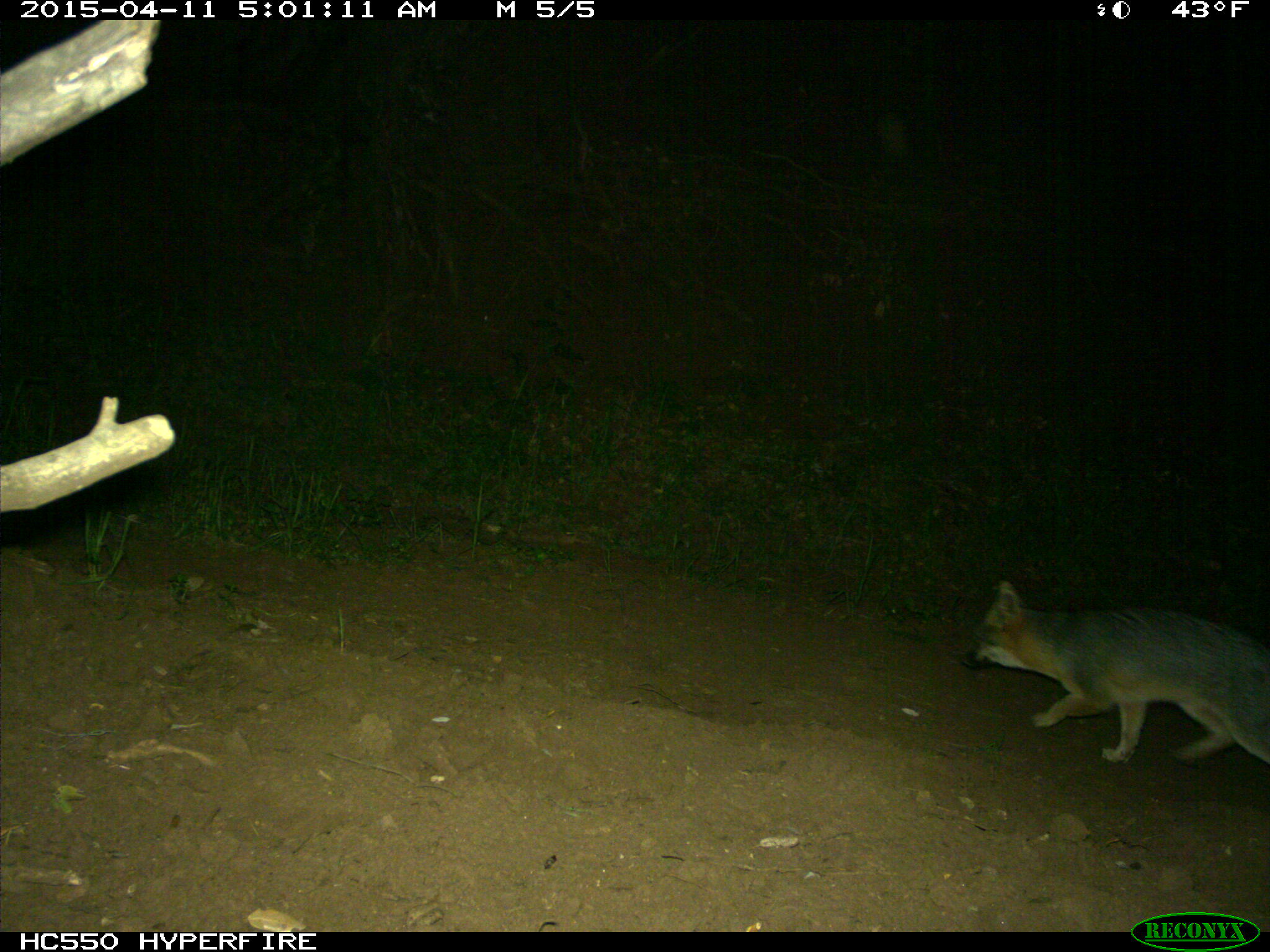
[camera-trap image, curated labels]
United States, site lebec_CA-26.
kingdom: Animalia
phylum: Chordata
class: Mammalia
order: Carnivora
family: Canidae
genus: Urocyon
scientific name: Urocyon cinereoargenteus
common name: gray fox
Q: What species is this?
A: Urocyon cinereoargenteus (gray fox).